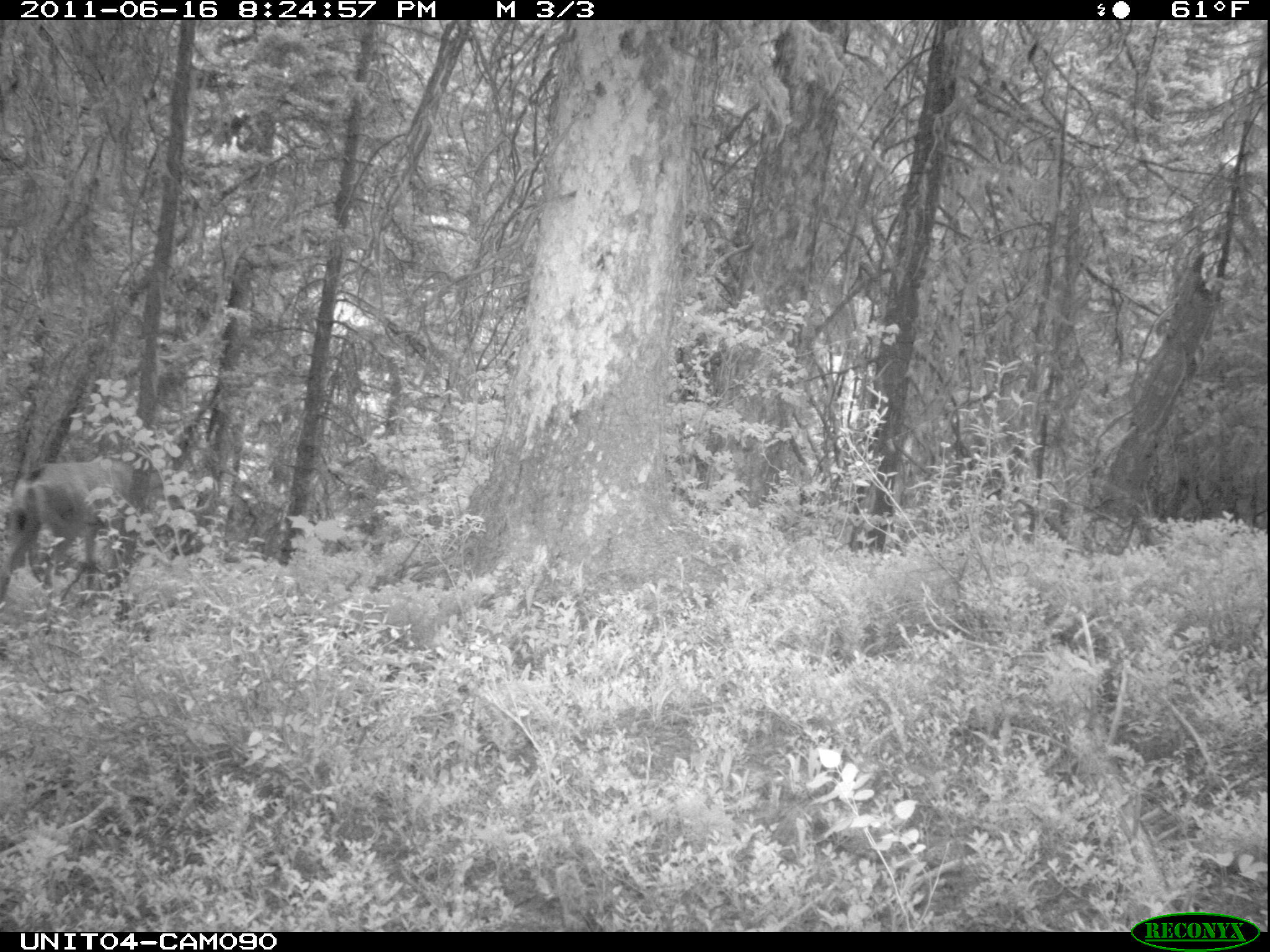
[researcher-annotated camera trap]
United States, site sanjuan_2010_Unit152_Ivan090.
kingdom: Animalia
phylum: Chordata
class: Mammalia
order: Artiodactyla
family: Cervidae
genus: Odocoileus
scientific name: Odocoileus hemionus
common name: mule deer